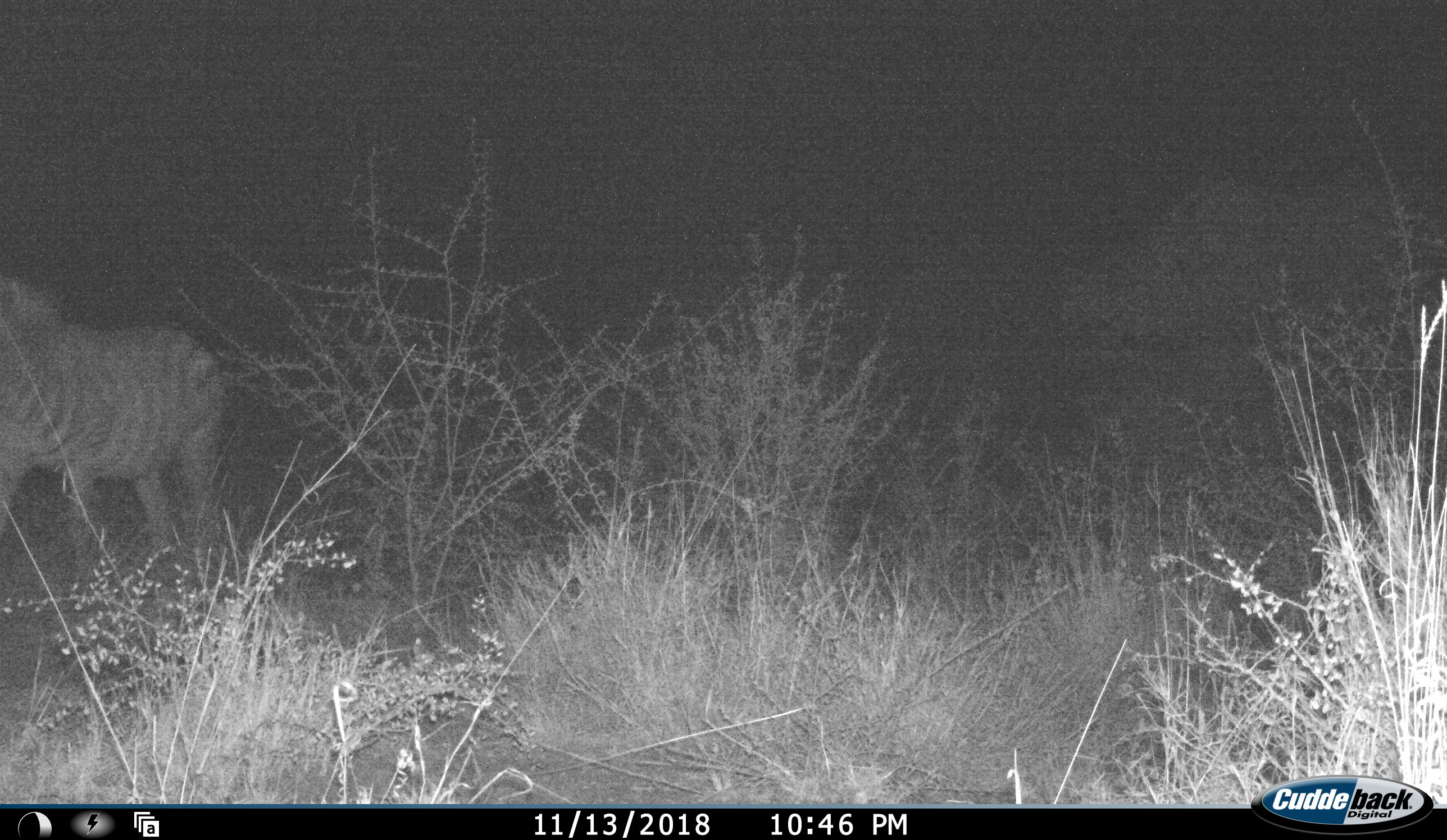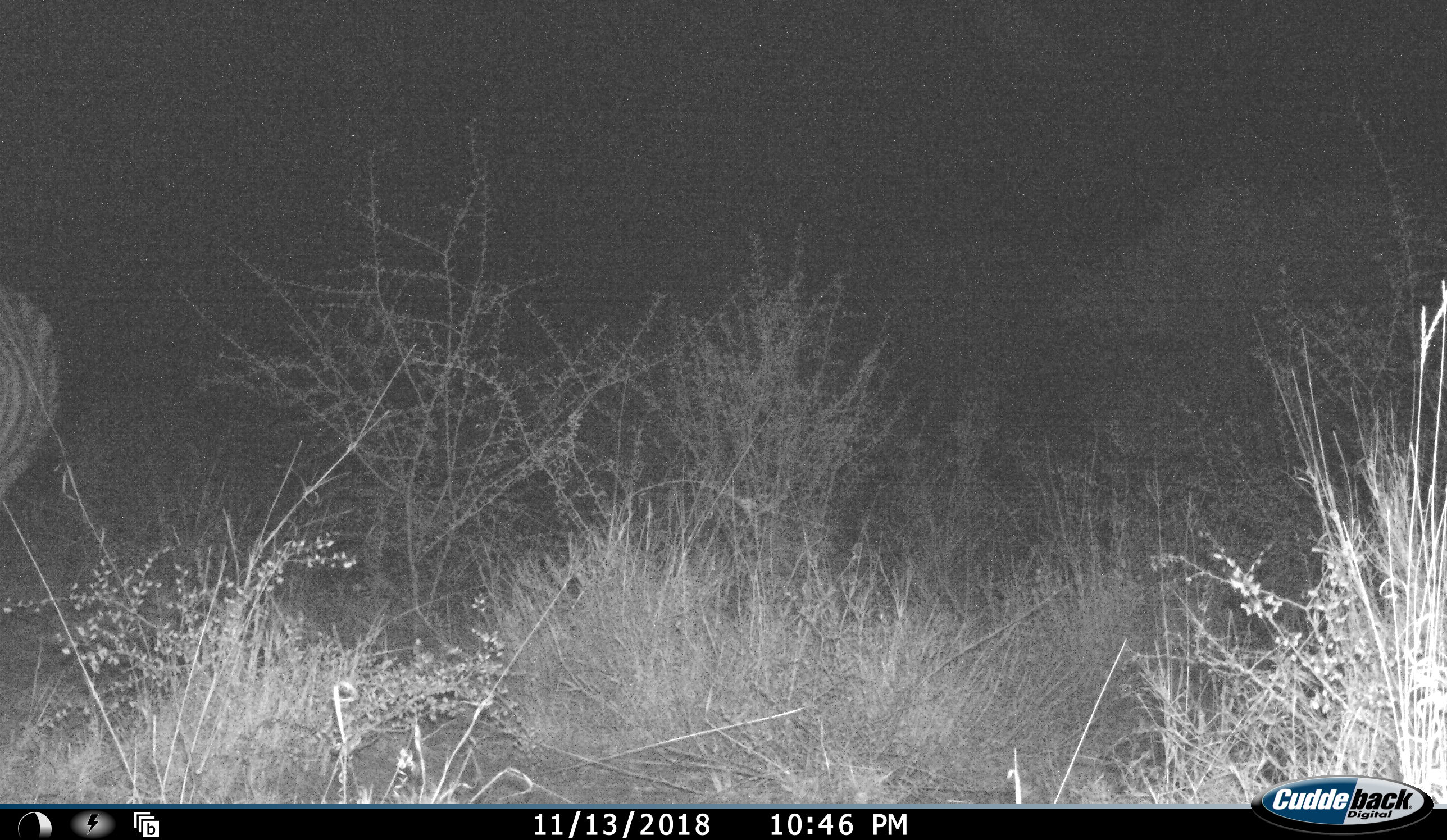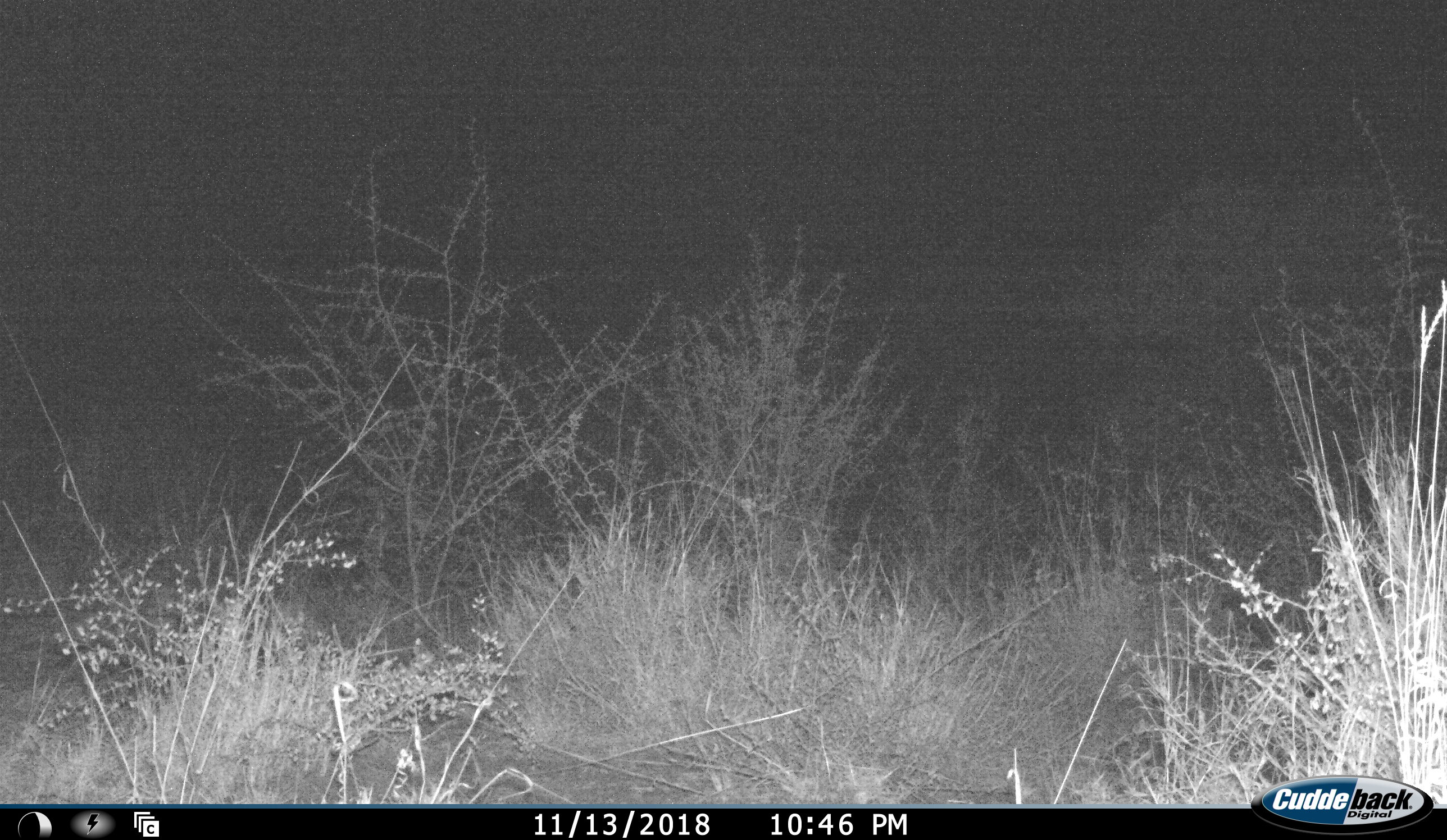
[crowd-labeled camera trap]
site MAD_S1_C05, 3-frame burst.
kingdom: Animalia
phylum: Chordata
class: Mammalia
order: Perissodactyla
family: Equidae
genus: Equus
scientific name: Equus quagga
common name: plains zebra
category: zebraplains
Zebraplains (plains zebra) (Equus quagga), count 1. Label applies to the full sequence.